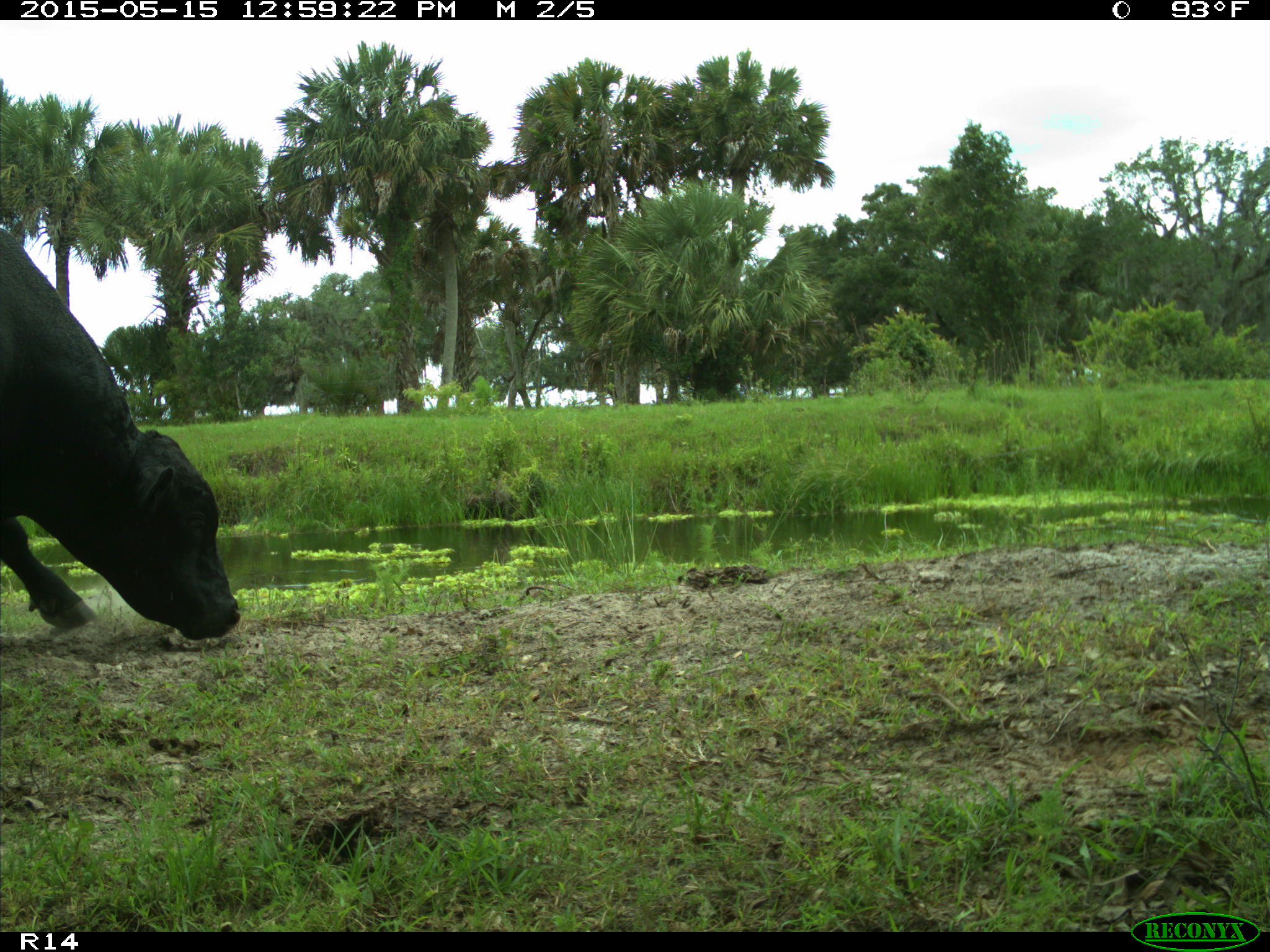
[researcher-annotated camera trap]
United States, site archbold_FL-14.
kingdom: Animalia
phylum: Chordata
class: Mammalia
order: Artiodactyla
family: Bovidae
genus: Bos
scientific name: Bos taurus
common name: domestic cow